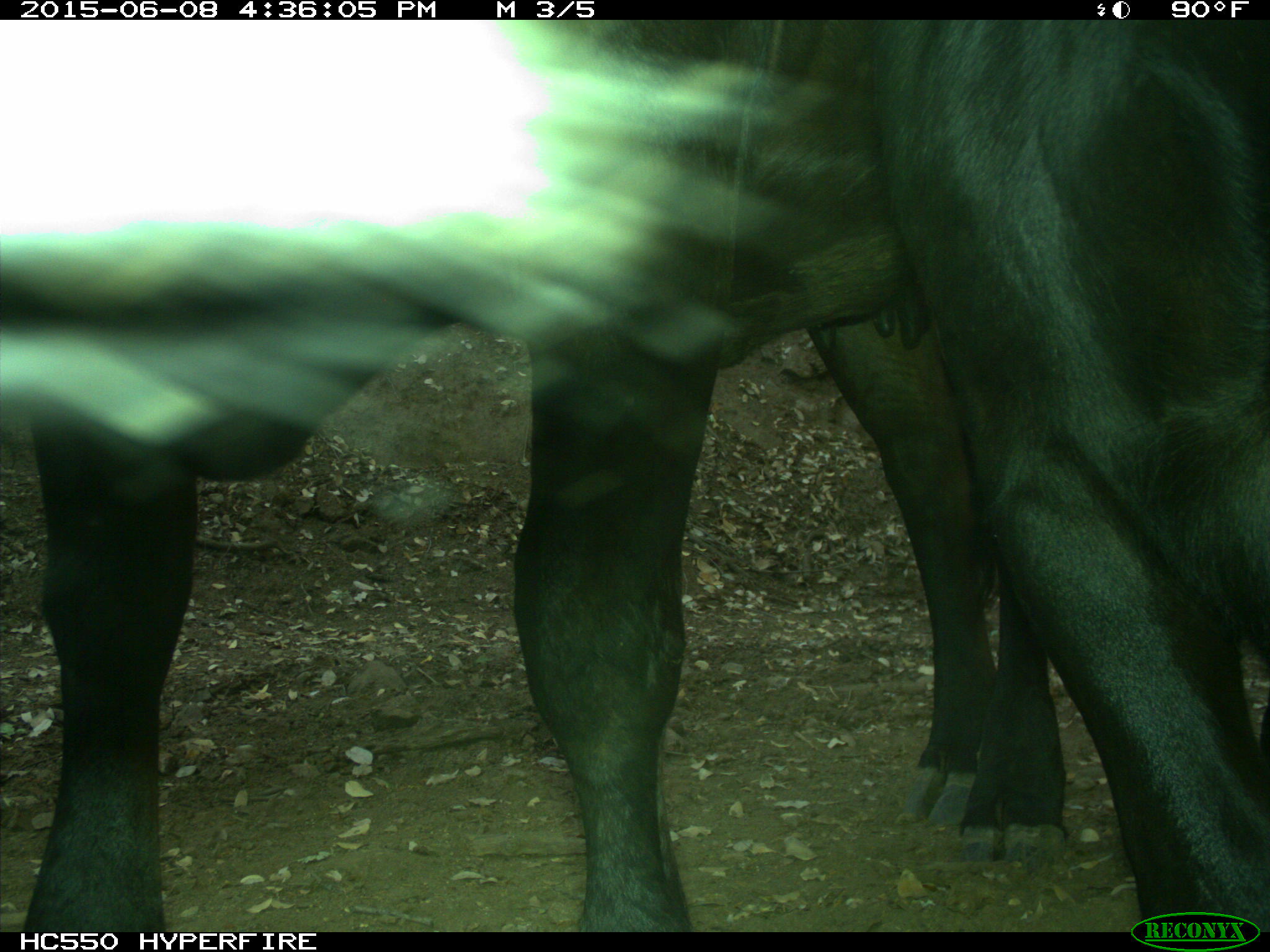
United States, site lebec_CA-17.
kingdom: Animalia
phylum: Chordata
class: Mammalia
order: Artiodactyla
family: Bovidae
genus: Bos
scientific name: Bos taurus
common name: domestic cow